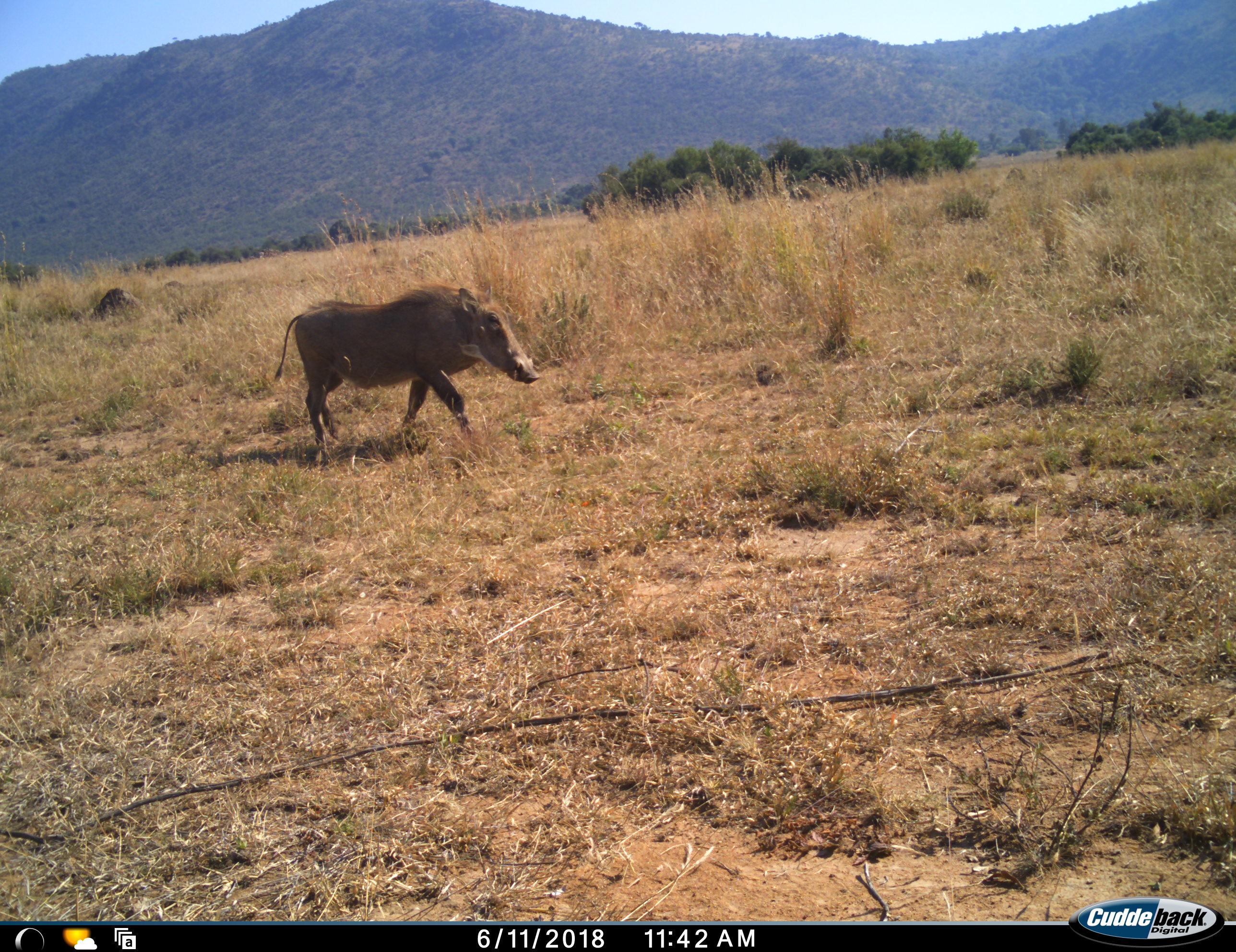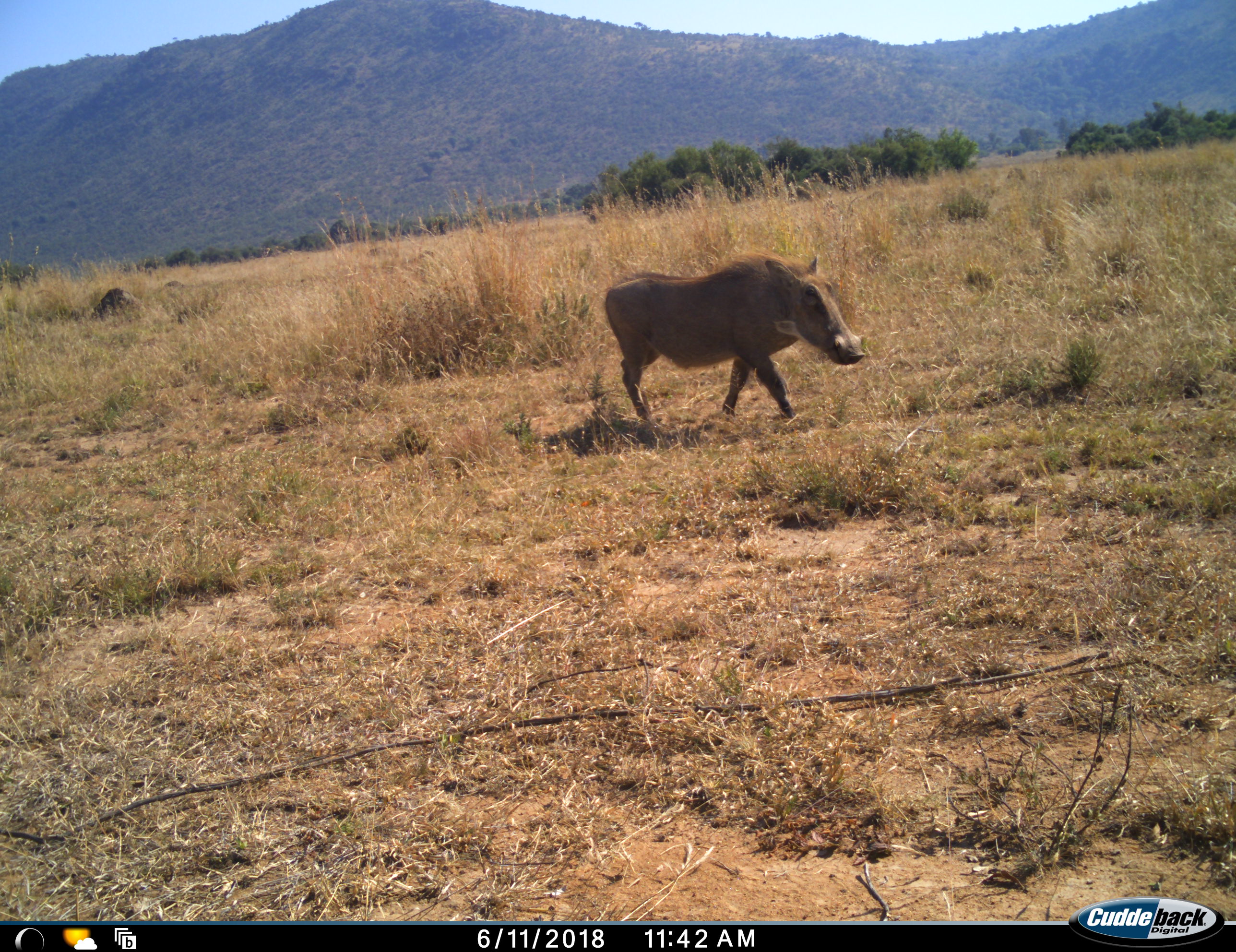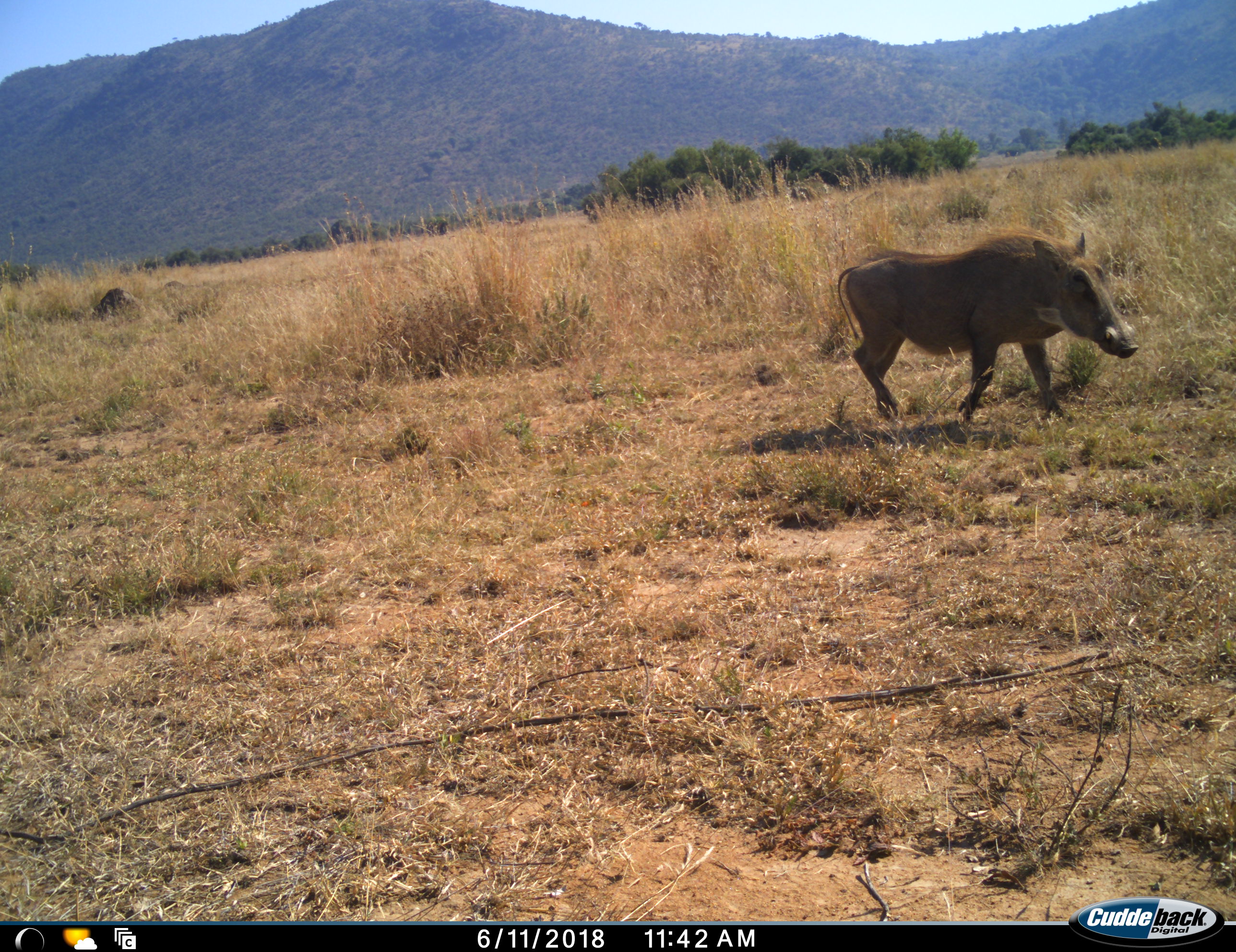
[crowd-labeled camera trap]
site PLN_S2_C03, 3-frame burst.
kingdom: Animalia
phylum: Chordata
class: Mammalia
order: Artiodactyla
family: Suidae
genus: Phacochoerus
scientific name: Phacochoerus africanus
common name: warthog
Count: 1.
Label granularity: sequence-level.